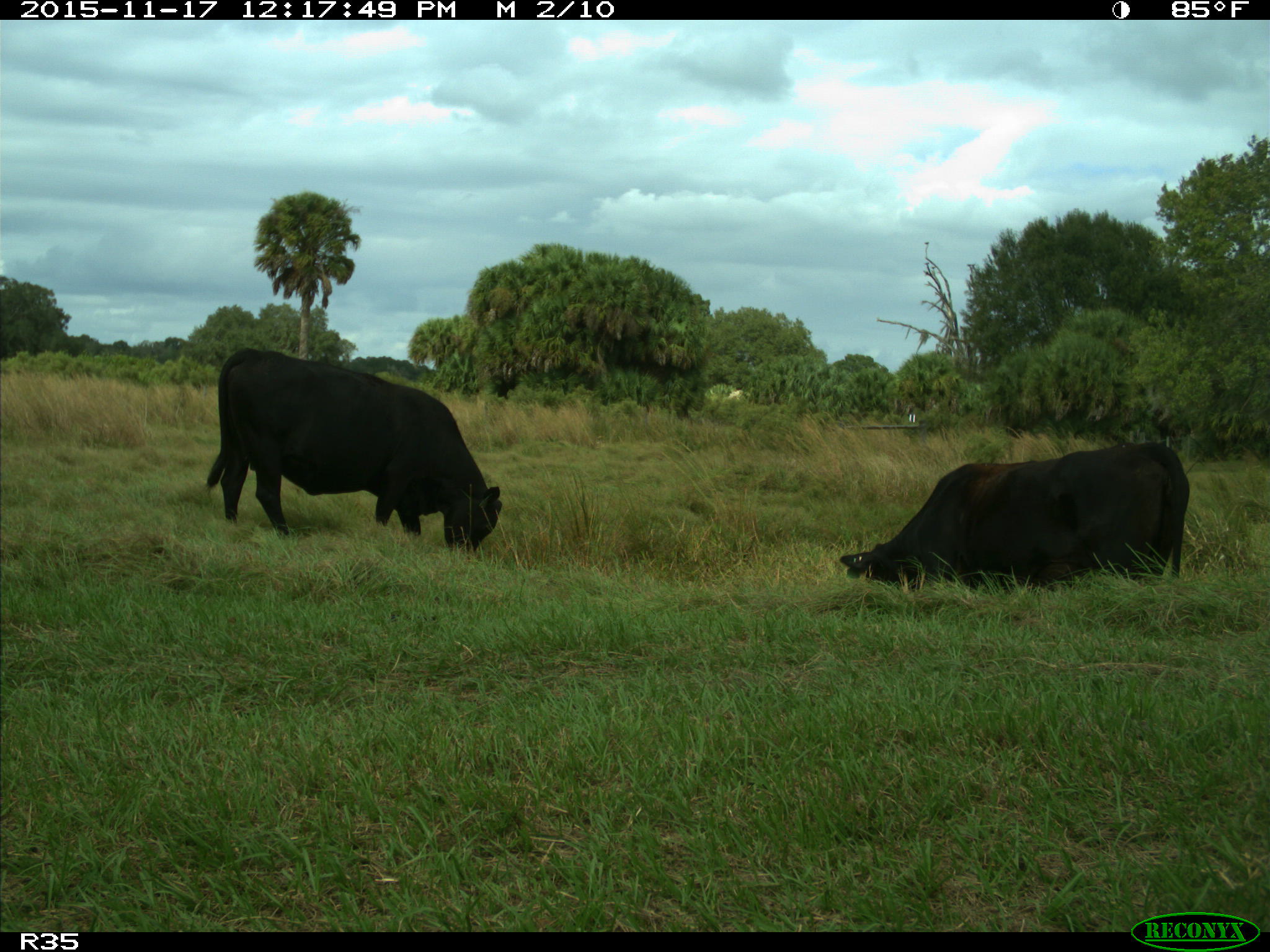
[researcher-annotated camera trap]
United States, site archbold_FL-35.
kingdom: Animalia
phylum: Chordata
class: Mammalia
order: Artiodactyla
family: Bovidae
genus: Bos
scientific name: Bos taurus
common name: domestic cow